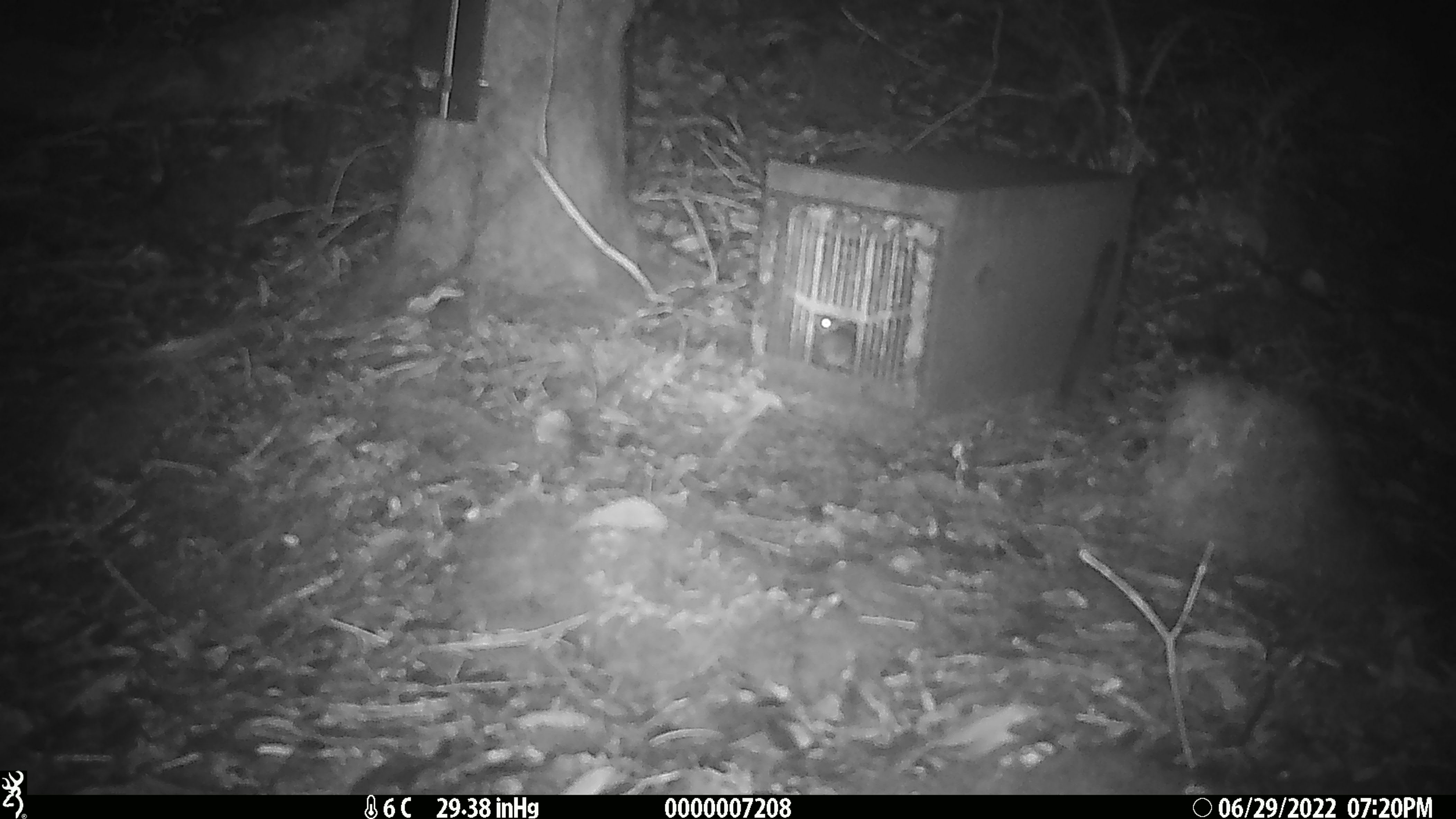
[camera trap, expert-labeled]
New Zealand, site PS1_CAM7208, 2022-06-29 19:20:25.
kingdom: Animalia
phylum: Chordata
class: Mammalia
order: Rodentia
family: Muridae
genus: Mus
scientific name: Mus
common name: mouse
Mouse (Mus).